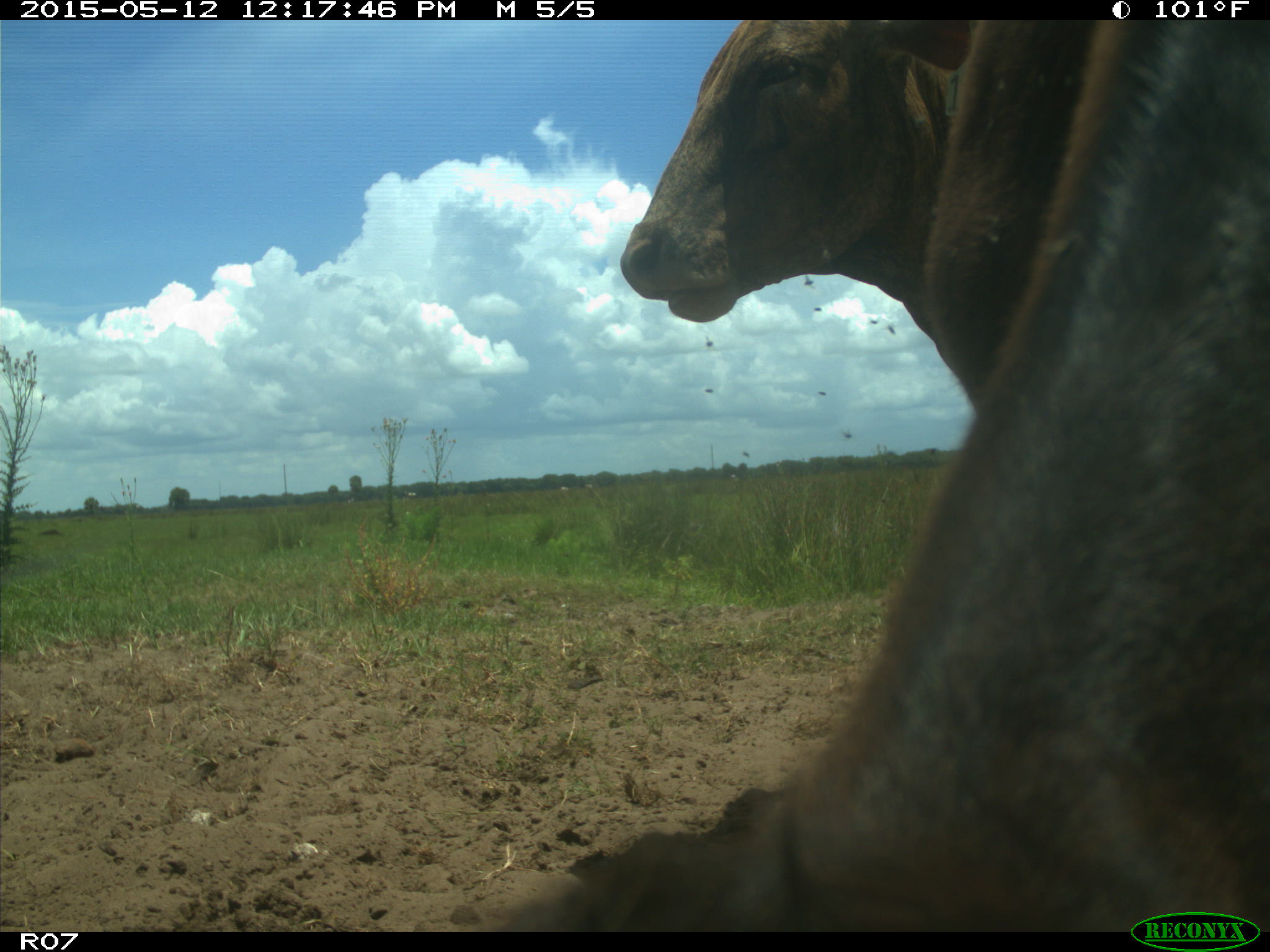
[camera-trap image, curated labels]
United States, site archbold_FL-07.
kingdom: Animalia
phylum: Chordata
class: Mammalia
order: Artiodactyla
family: Bovidae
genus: Bos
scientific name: Bos taurus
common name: domestic cow